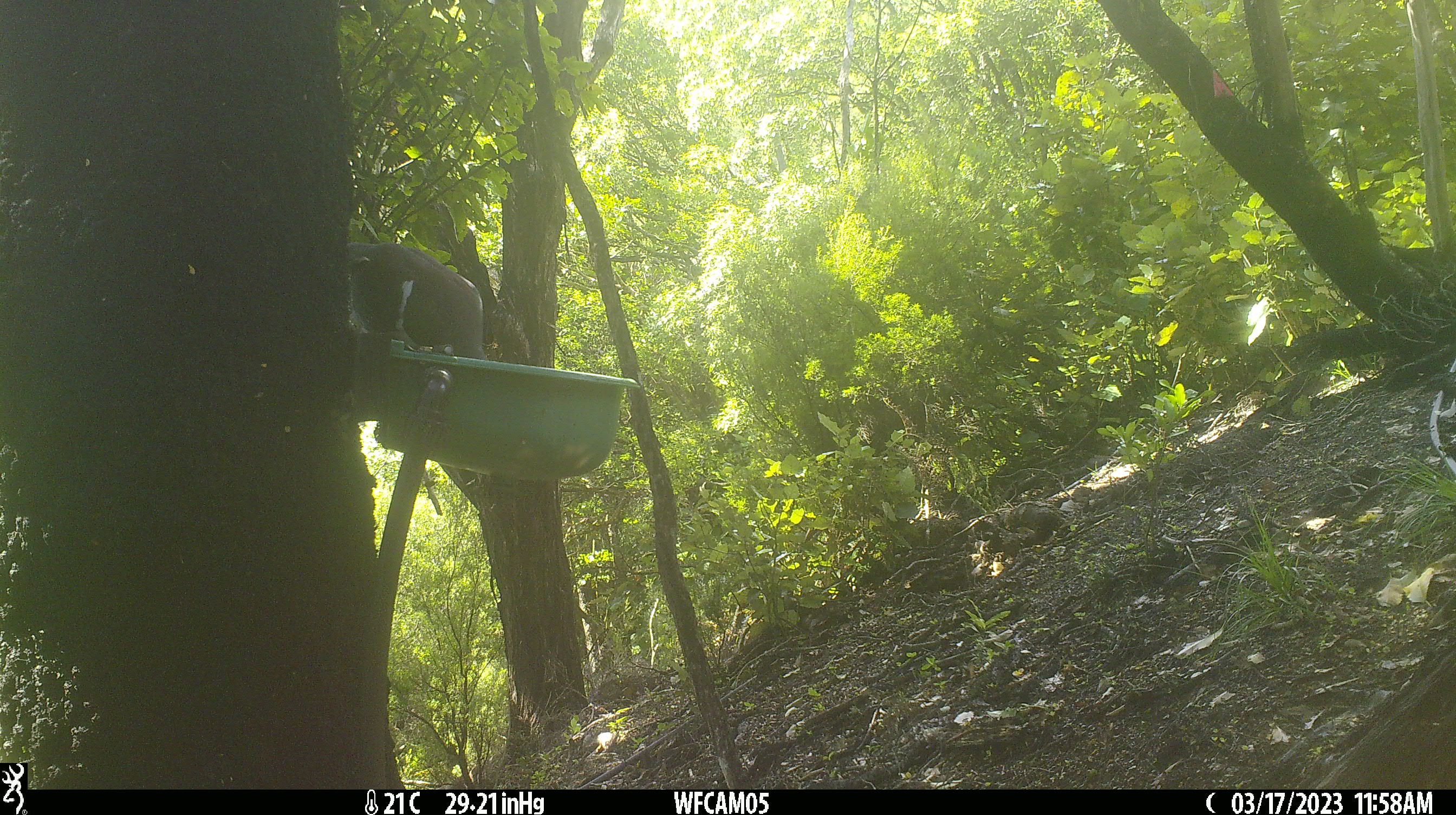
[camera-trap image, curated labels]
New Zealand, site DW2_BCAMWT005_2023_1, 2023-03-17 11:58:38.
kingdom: Animalia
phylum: Chordata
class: Aves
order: Columbiformes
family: Columbidae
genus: Hemiphaga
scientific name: Hemiphaga novaeseelandiae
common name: new zealand pigeon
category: kereru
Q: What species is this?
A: Kereru (new zealand pigeon) (Hemiphaga novaeseelandiae).